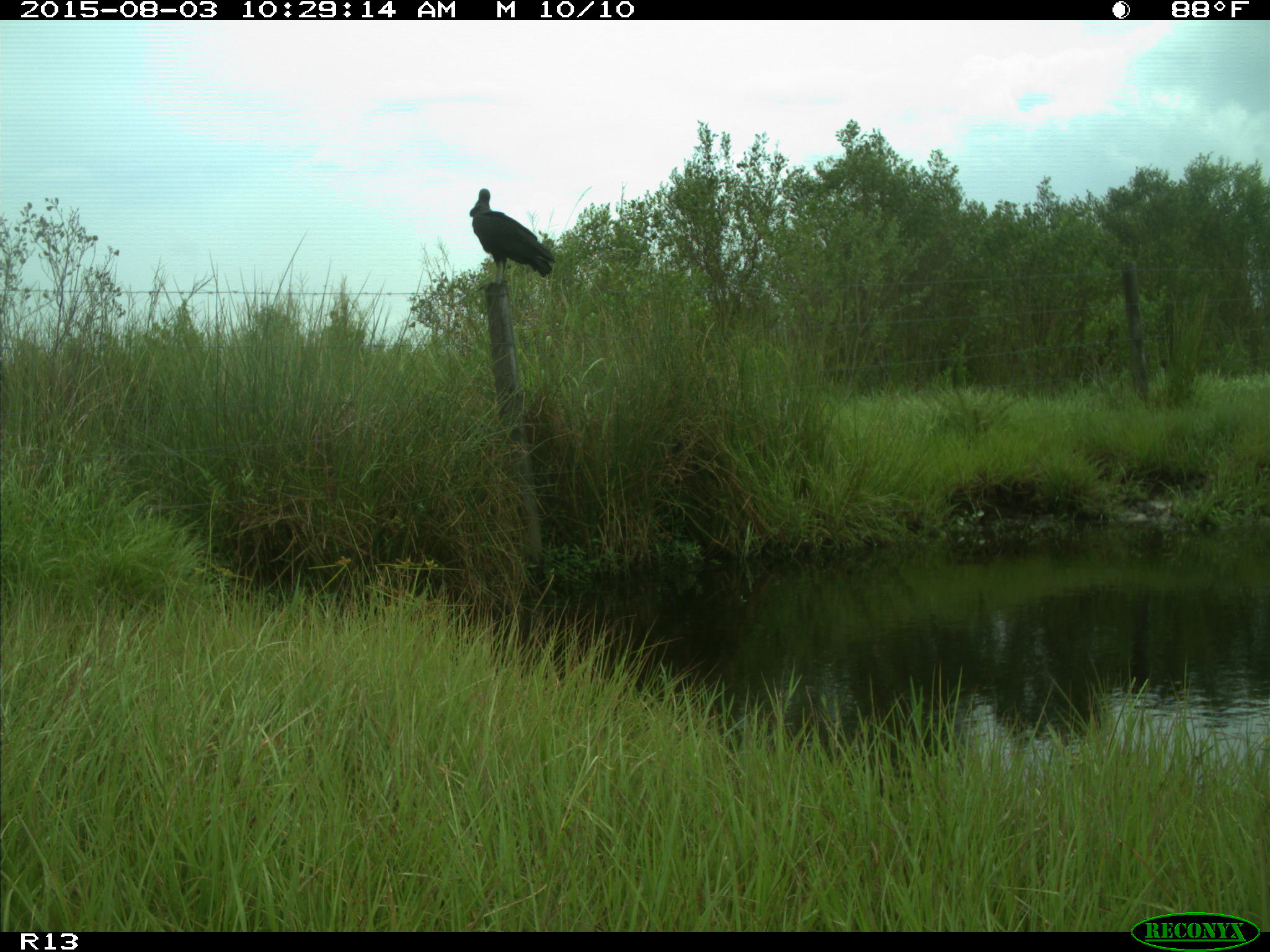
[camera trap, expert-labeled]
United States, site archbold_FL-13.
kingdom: Animalia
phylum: Chordata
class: Aves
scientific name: Aves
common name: birds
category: unidentified bird